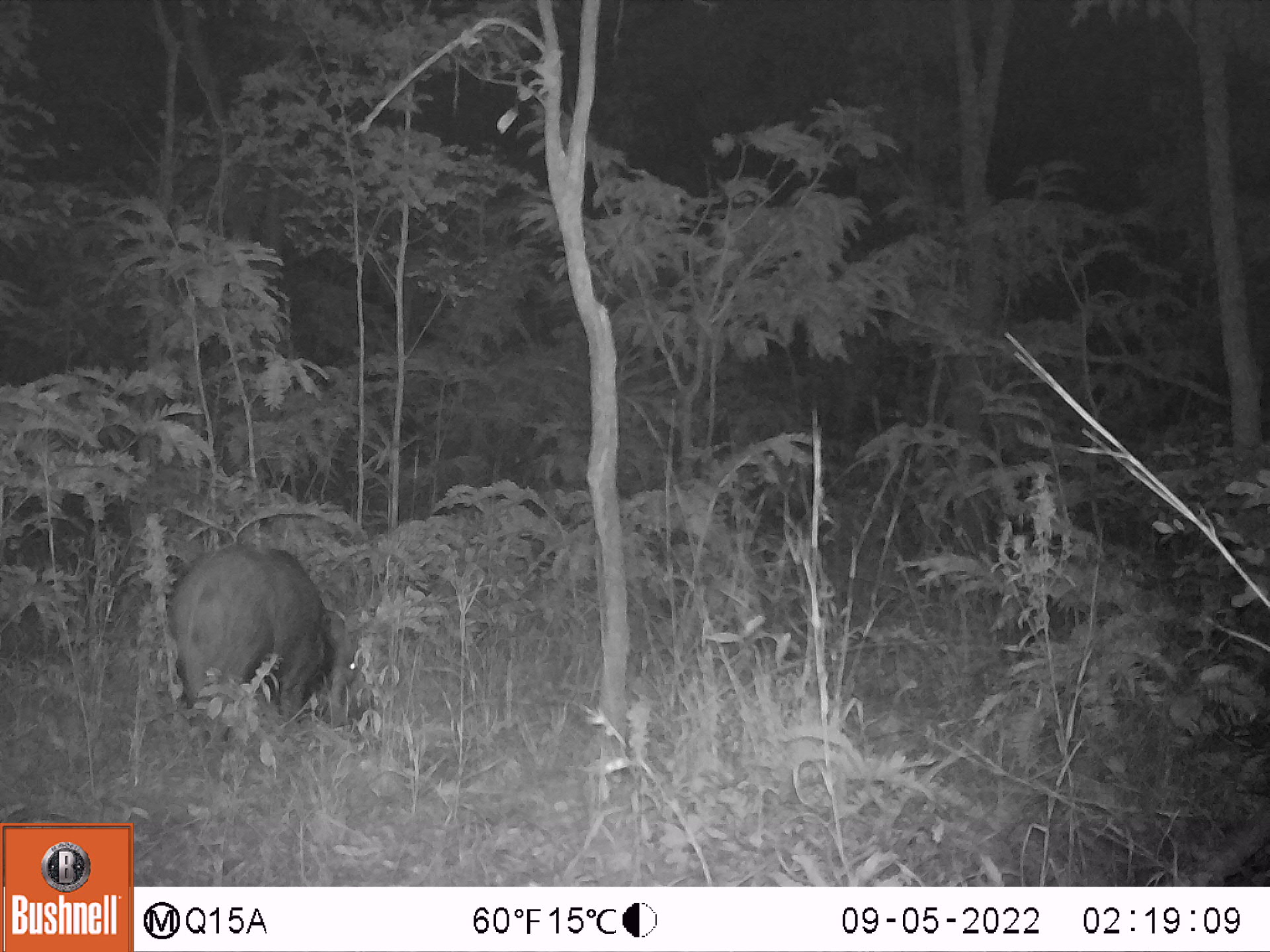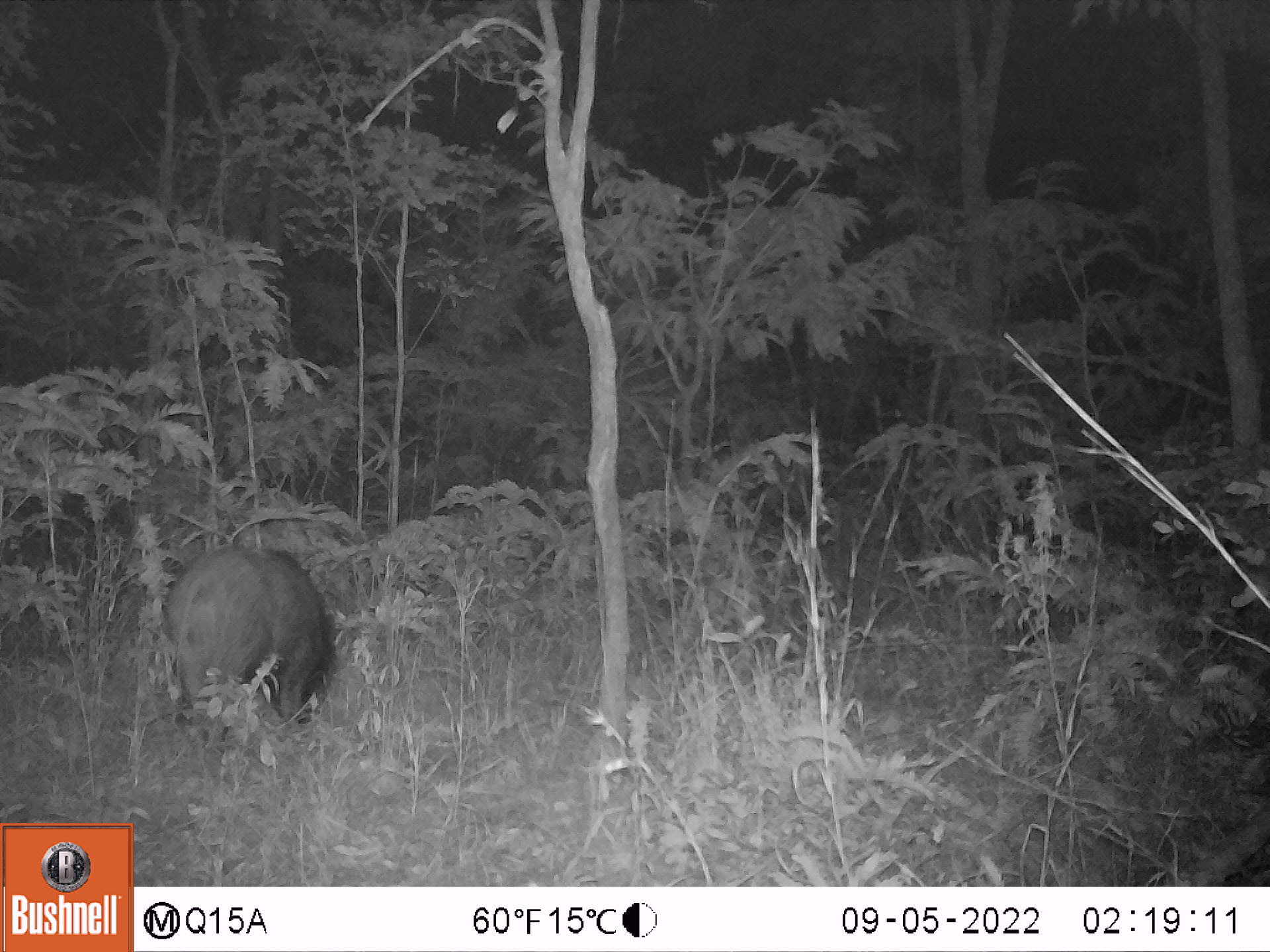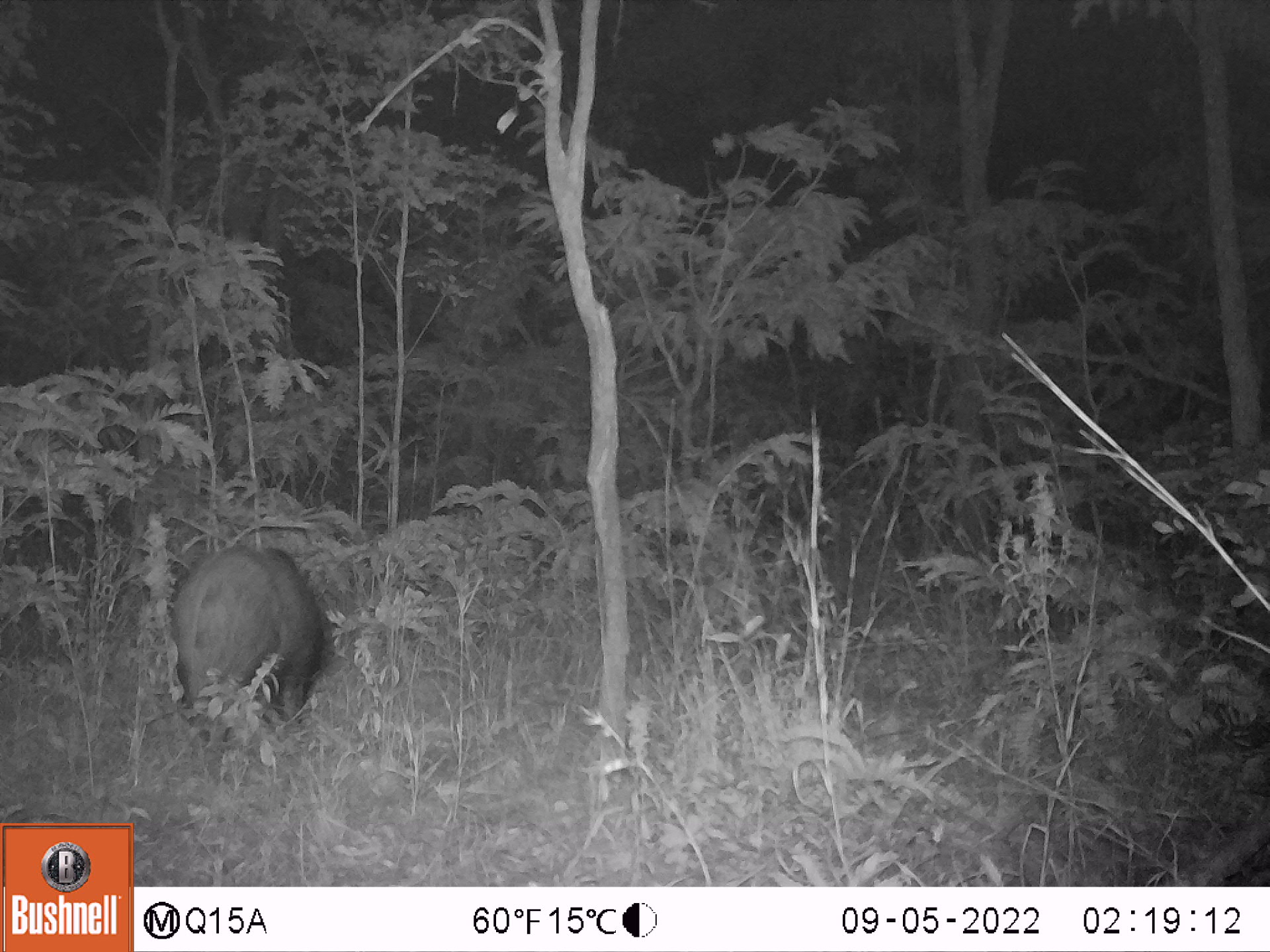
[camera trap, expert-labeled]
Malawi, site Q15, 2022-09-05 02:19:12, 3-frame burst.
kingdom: Animalia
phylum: Chordata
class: Mammalia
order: Artiodactyla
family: Suidae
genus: Potamochoerus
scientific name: Potamochoerus larvatus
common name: bushpig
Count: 1.